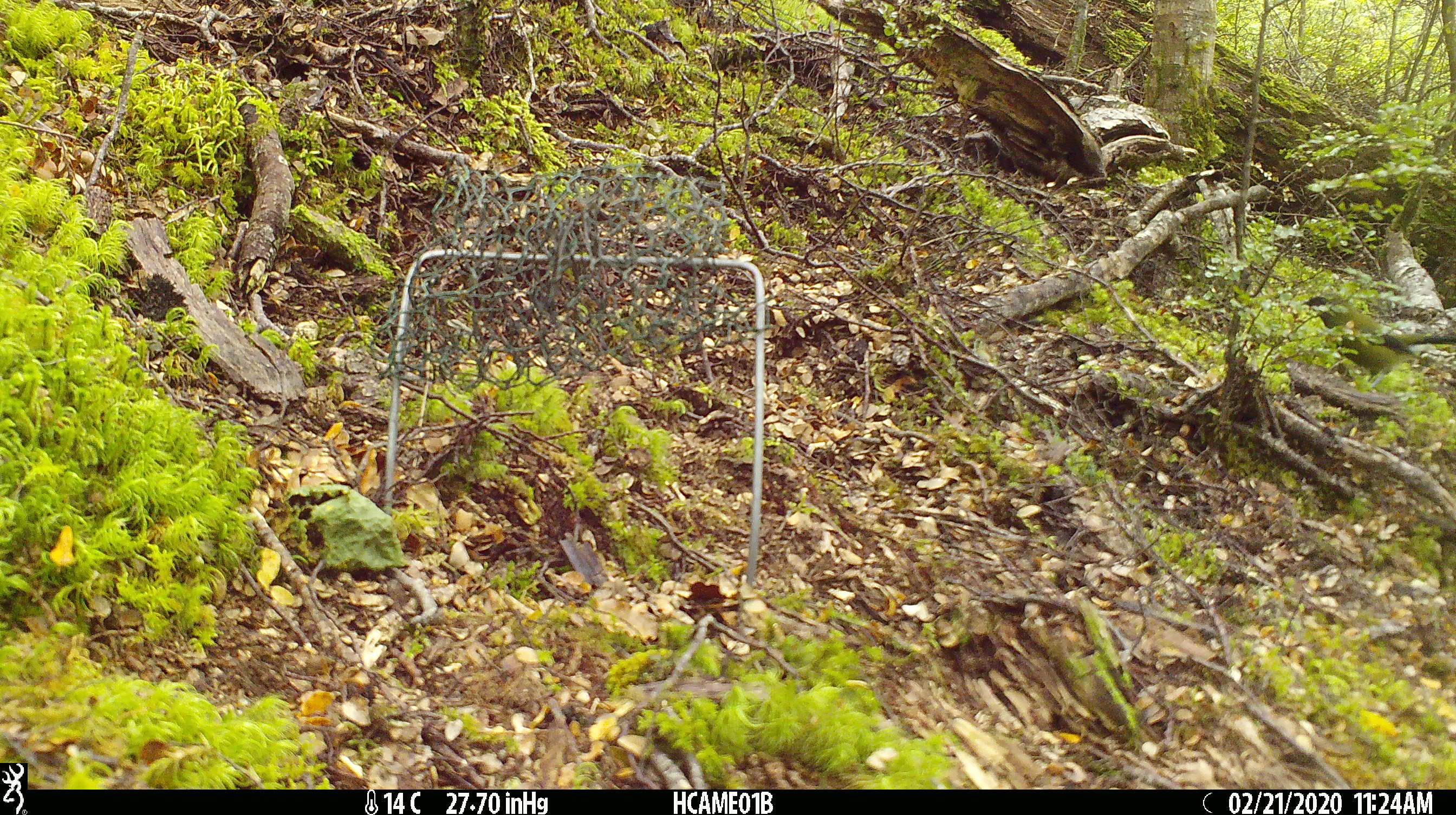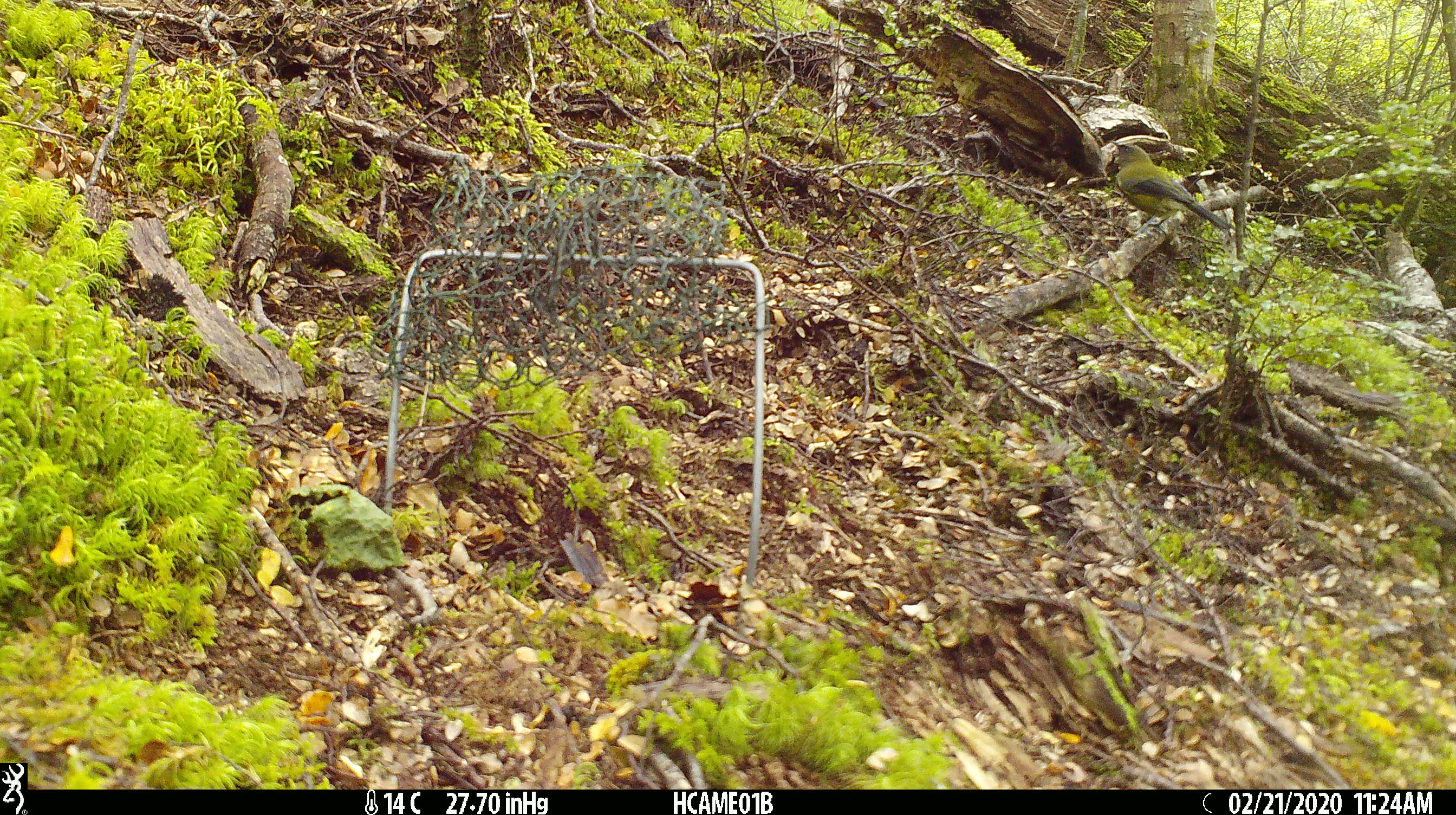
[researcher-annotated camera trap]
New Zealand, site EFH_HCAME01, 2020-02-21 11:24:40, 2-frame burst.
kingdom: Animalia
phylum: Chordata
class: Aves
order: Passeriformes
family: Meliphagidae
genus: Anthornis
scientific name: Anthornis melanura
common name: new zealand bellbird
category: bellbird